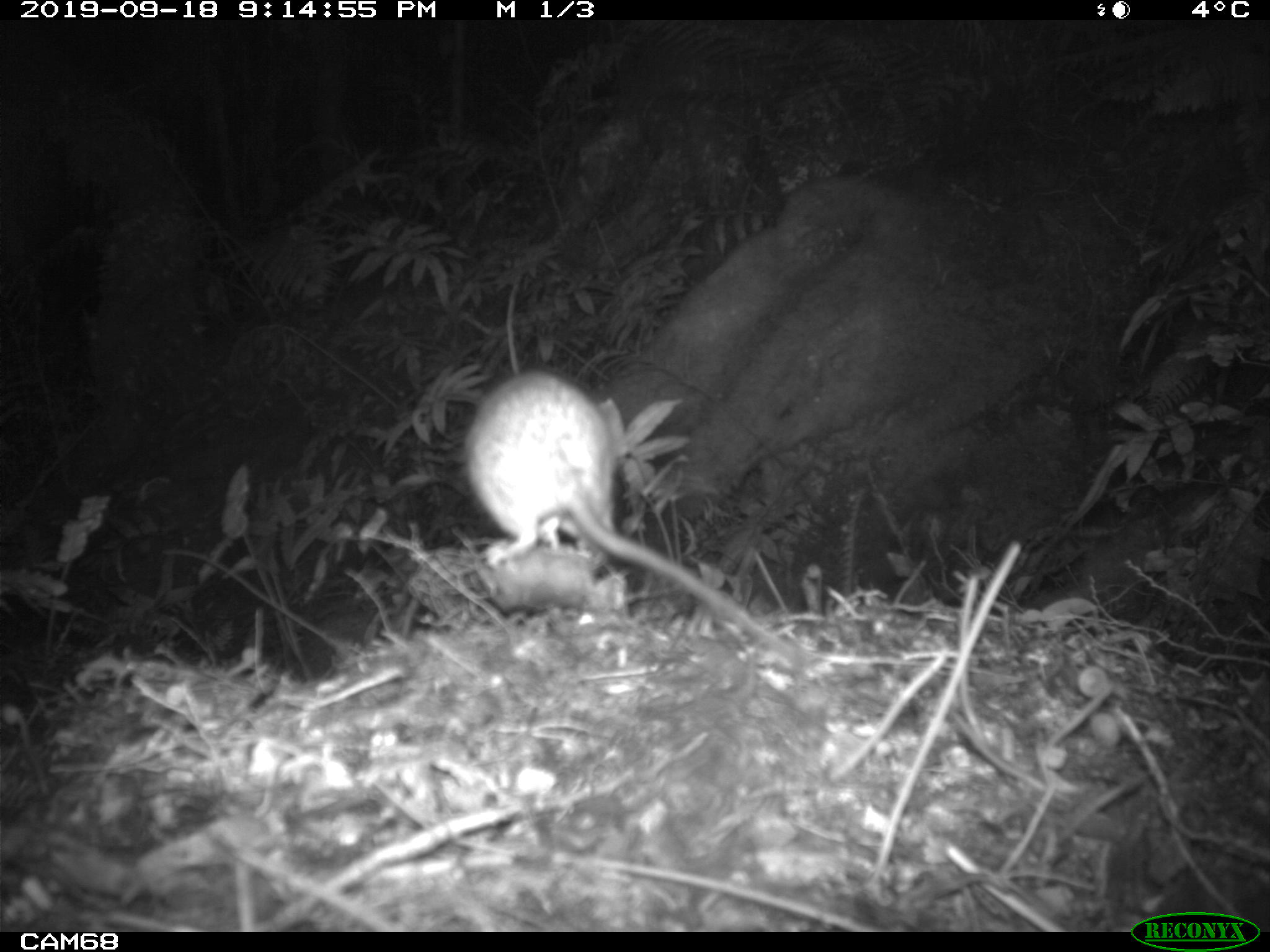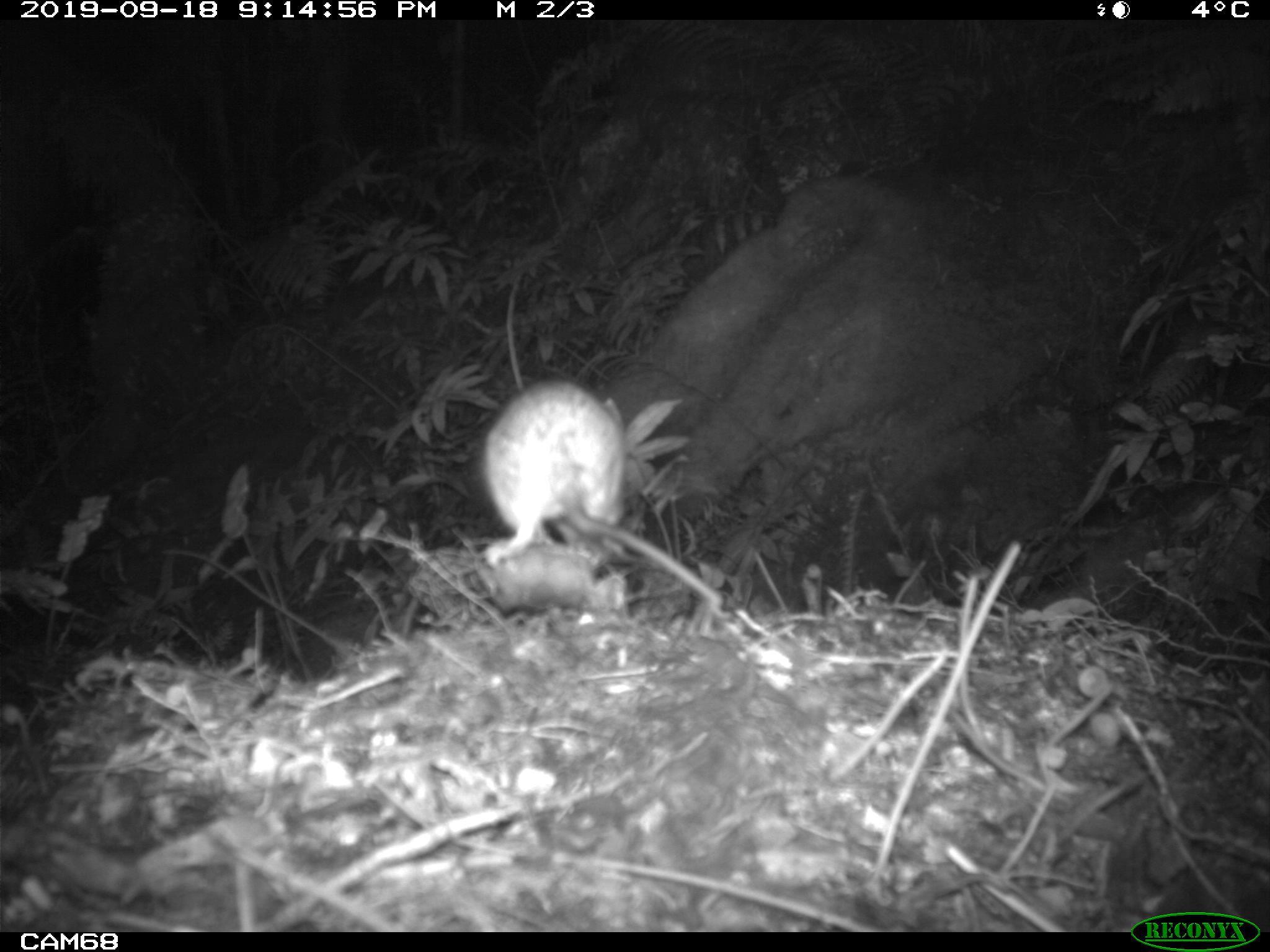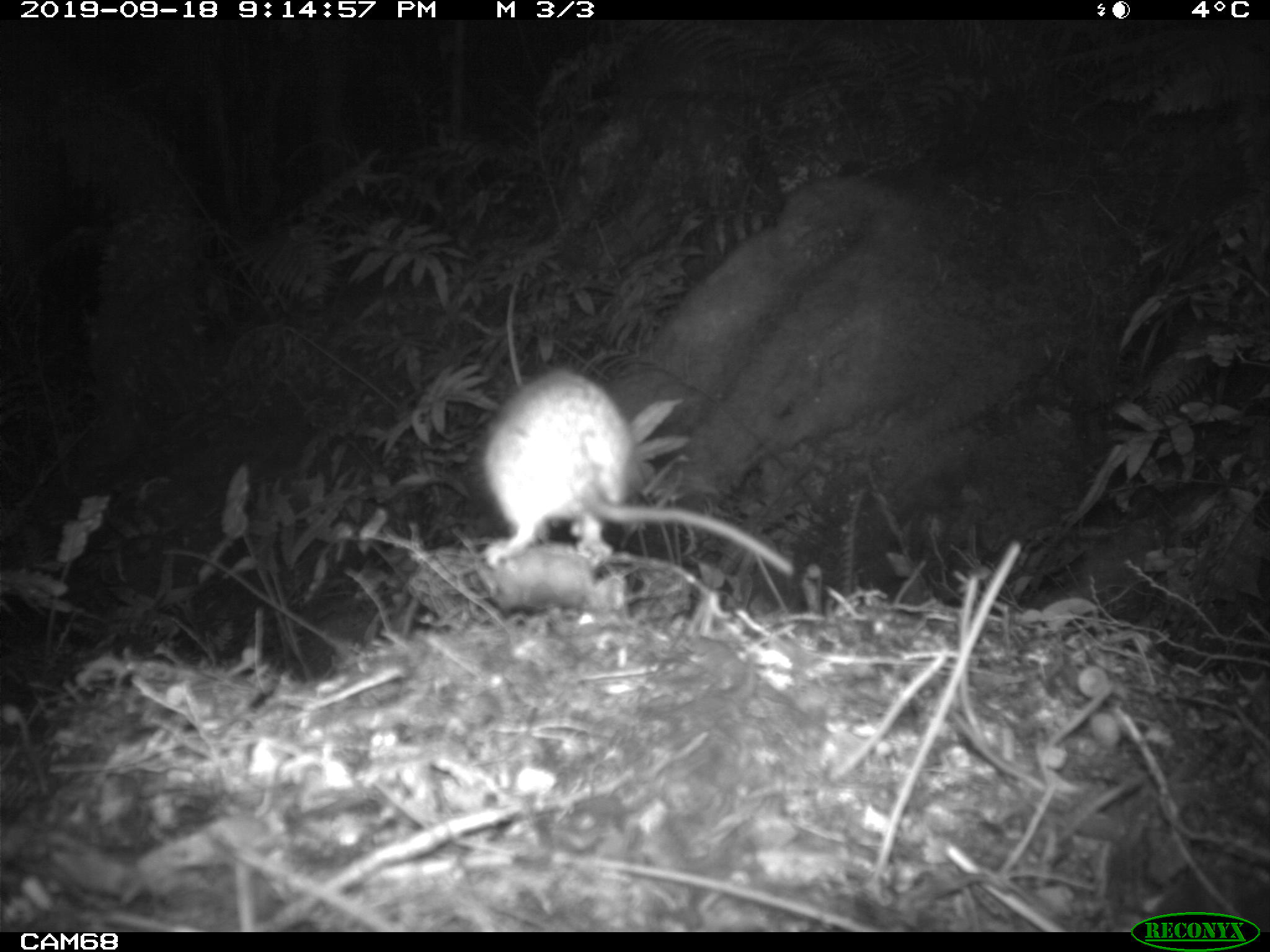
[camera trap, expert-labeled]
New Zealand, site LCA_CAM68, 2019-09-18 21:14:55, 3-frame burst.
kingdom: Animalia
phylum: Chordata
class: Mammalia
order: Rodentia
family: Muridae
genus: Rattus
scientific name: Rattus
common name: rat